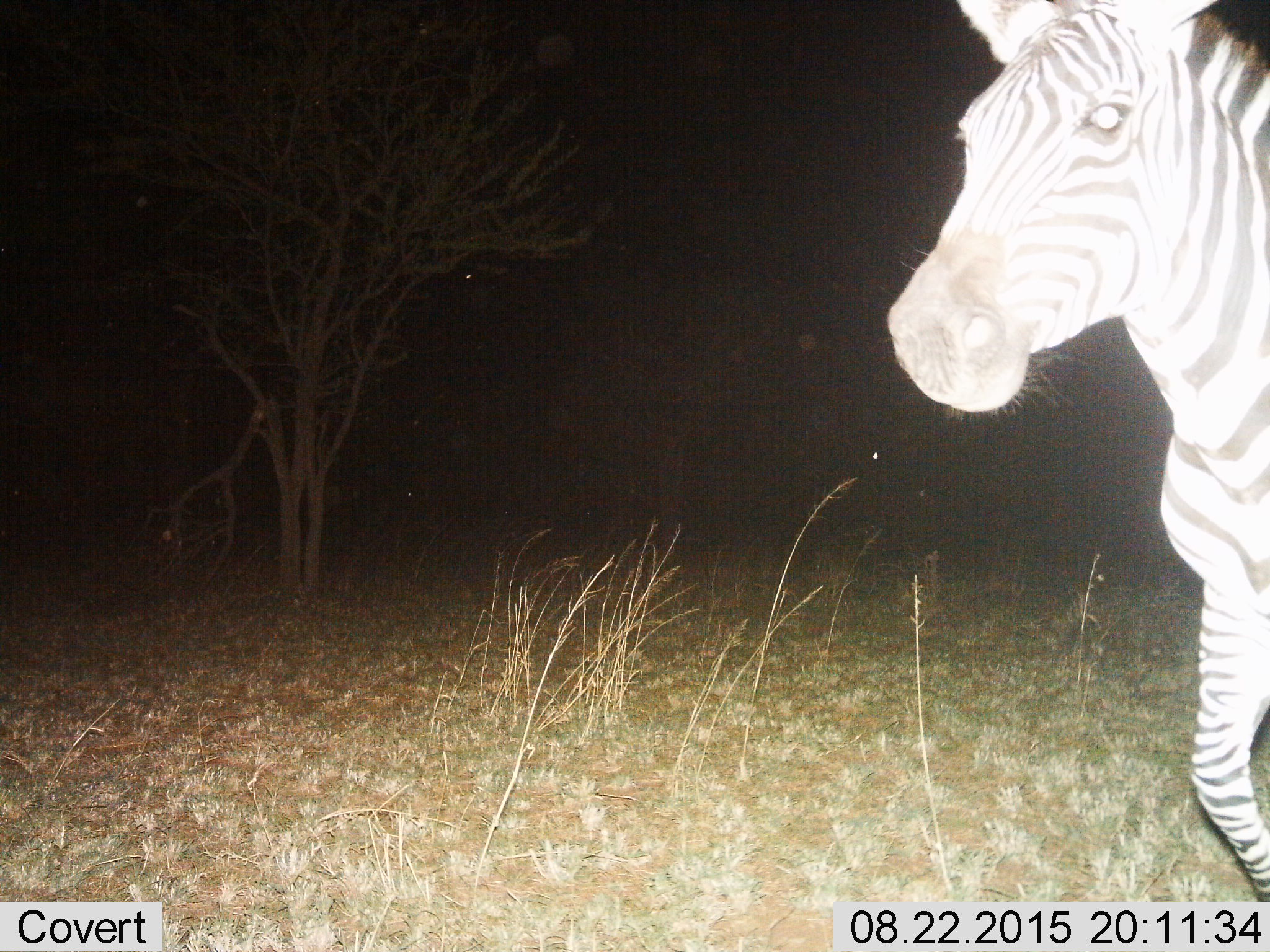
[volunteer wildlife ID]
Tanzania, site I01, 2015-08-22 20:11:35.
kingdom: Animalia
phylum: Chordata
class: Mammalia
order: Perissodactyla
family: Equidae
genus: Equus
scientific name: Equus quagga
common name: plains zebra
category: zebra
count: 1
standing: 22%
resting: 0%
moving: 89%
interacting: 0%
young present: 0%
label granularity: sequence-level